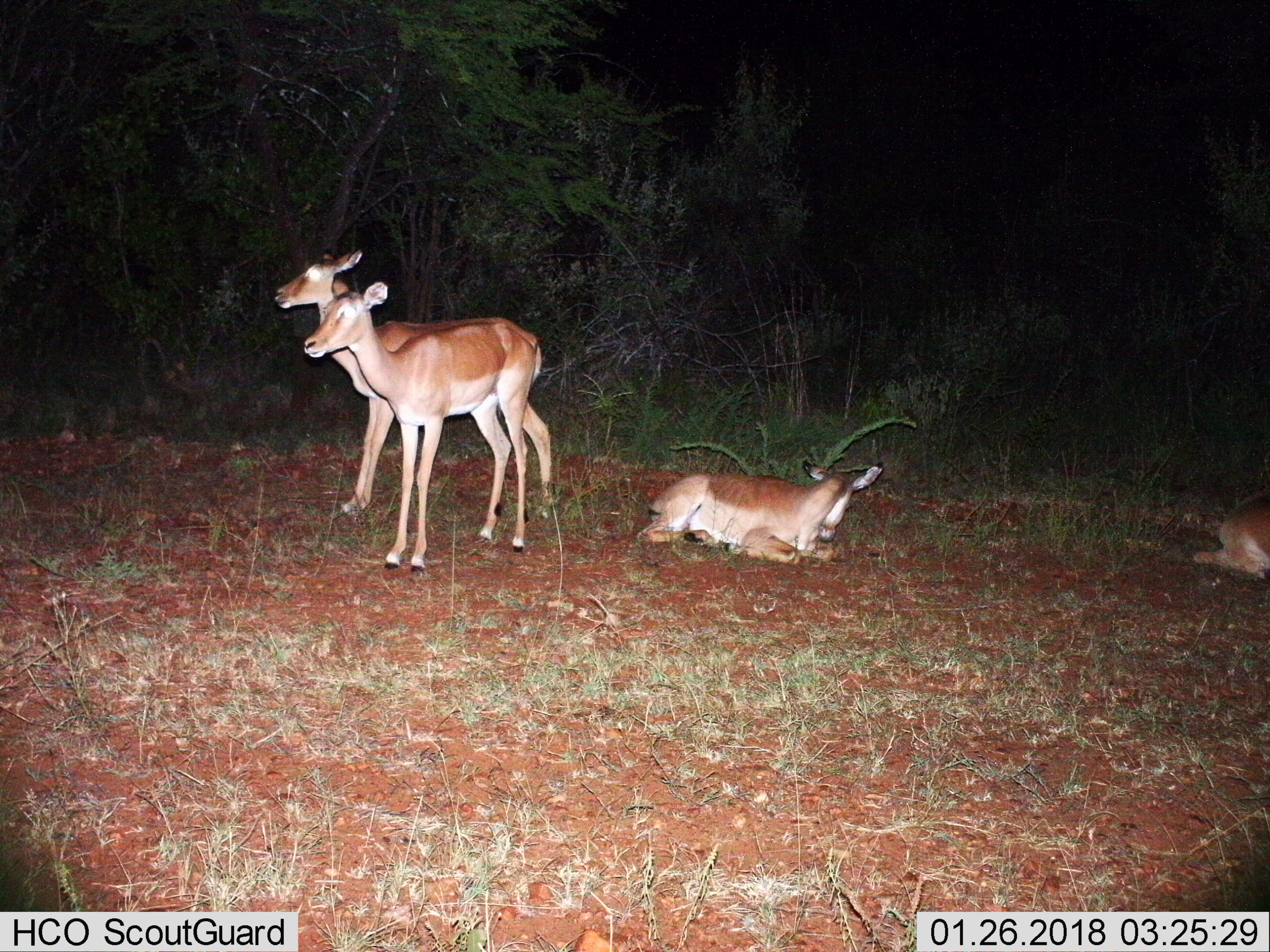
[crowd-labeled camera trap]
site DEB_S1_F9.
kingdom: Animalia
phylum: Chordata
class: Mammalia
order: Artiodactyla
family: Bovidae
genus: Aepyceros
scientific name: Aepyceros melampus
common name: impala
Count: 4.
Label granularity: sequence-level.